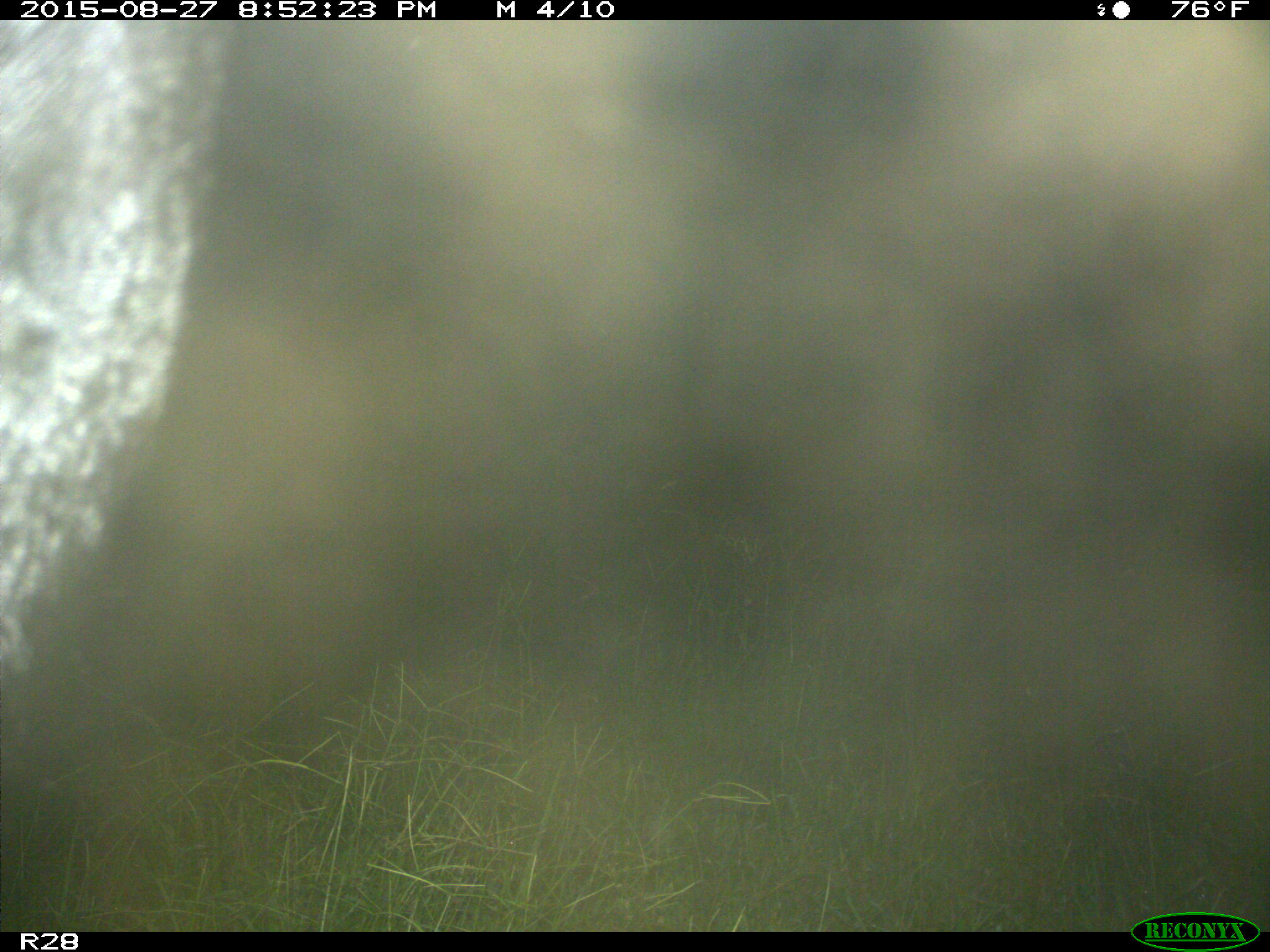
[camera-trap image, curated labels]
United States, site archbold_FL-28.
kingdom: Animalia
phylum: Chordata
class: Mammalia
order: Artiodactyla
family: Bovidae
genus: Bos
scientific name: Bos taurus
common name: domestic cow